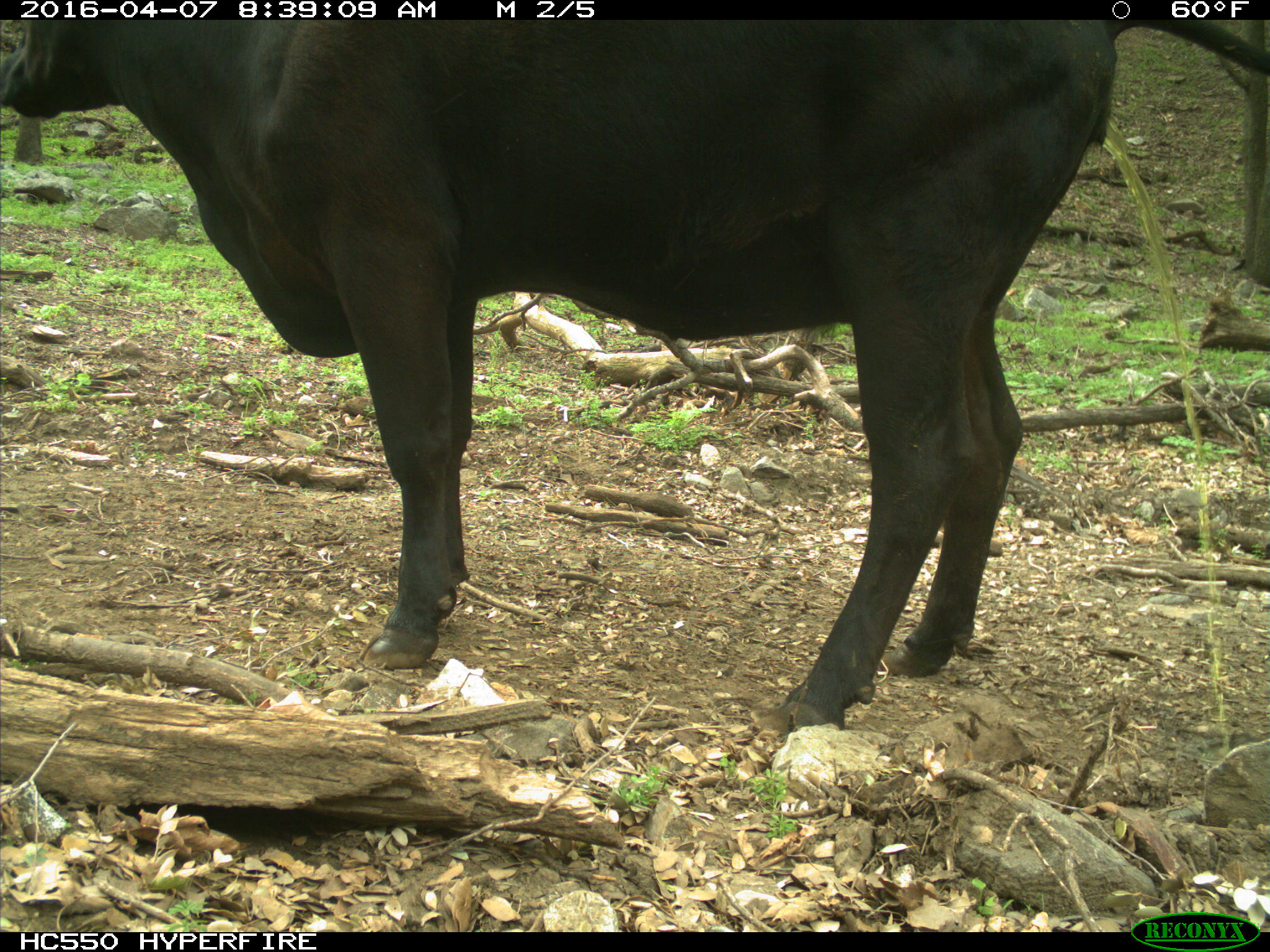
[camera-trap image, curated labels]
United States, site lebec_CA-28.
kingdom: Animalia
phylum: Chordata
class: Mammalia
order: Artiodactyla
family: Bovidae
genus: Bos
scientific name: Bos taurus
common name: domestic cow